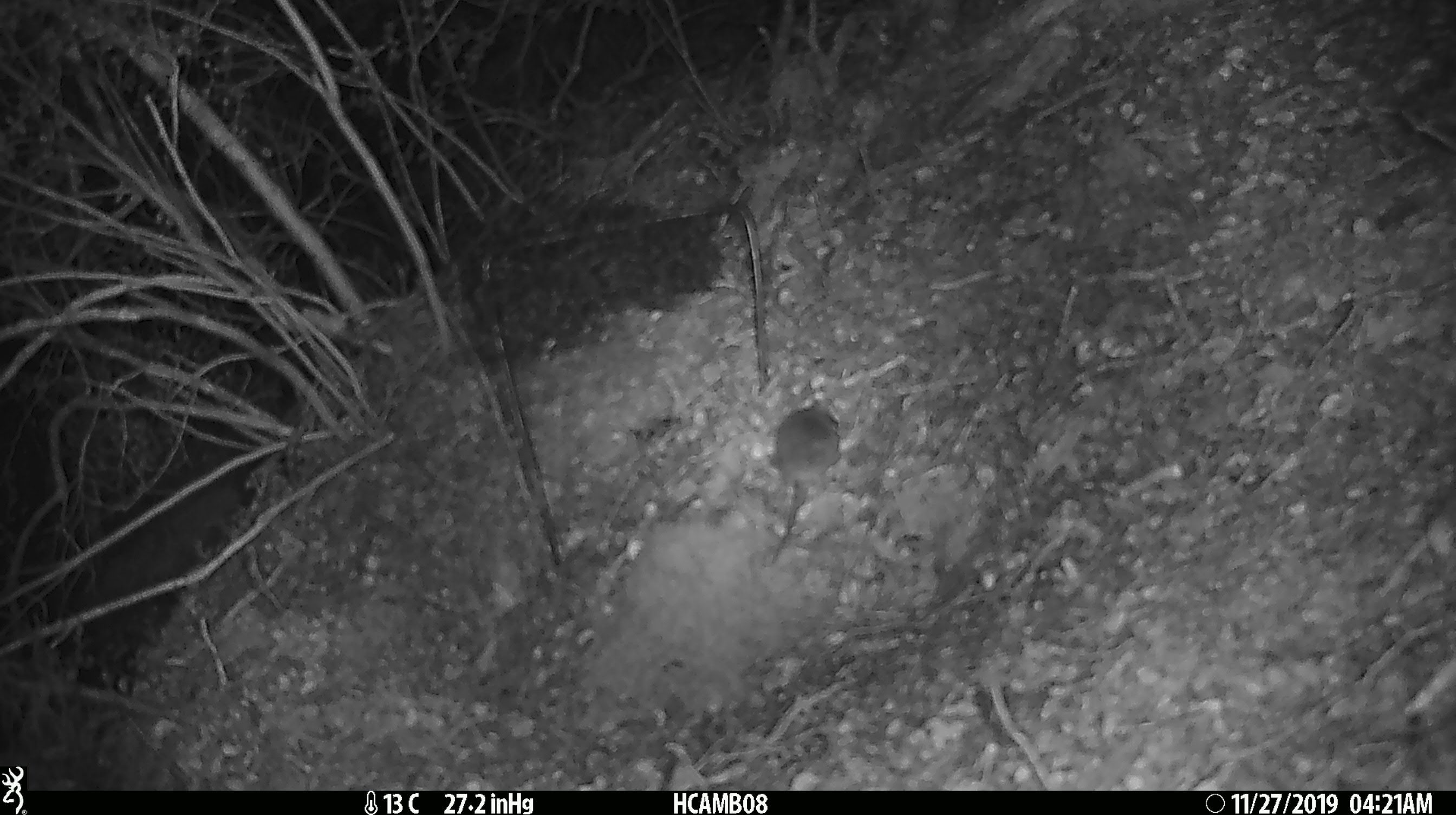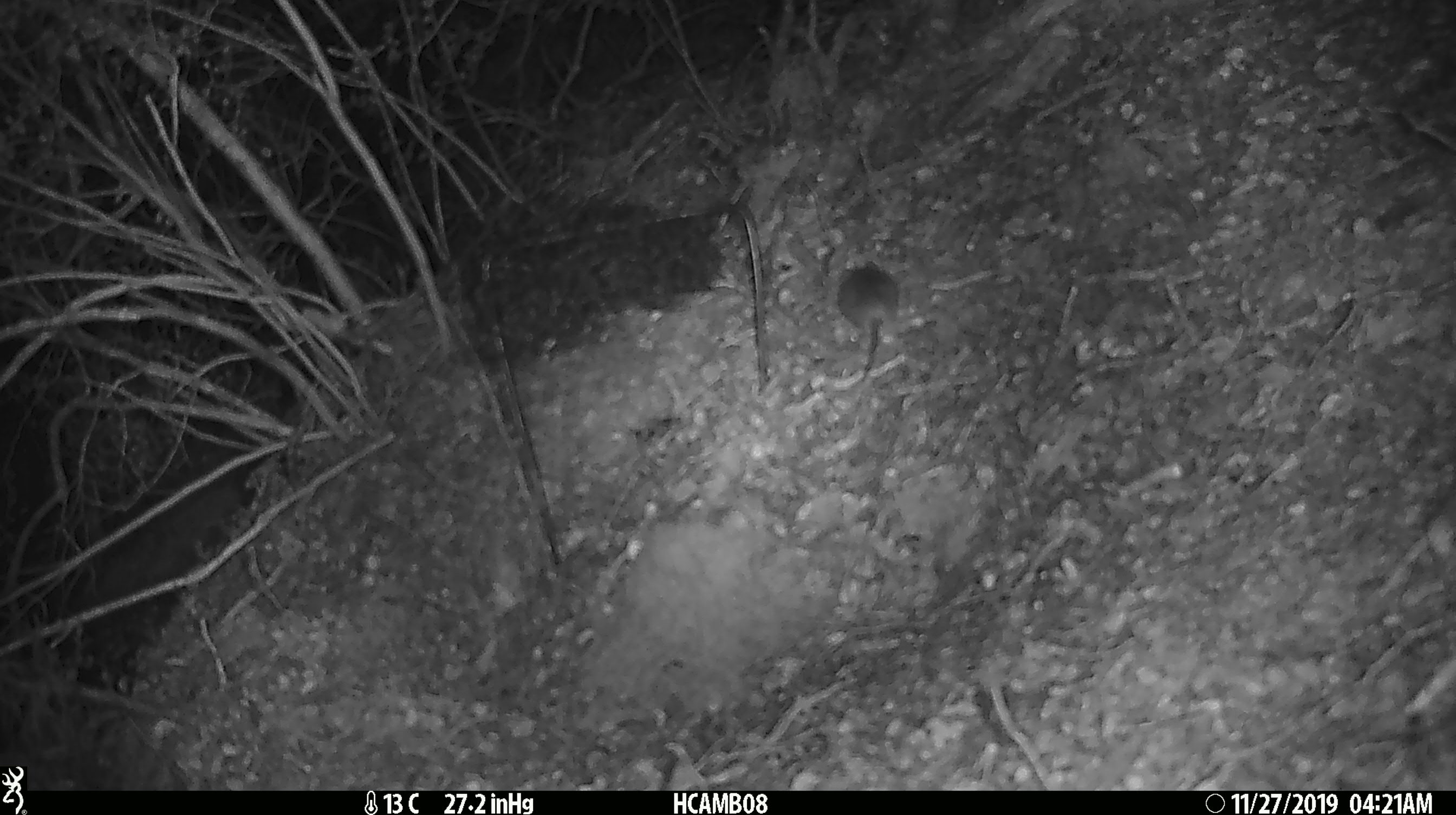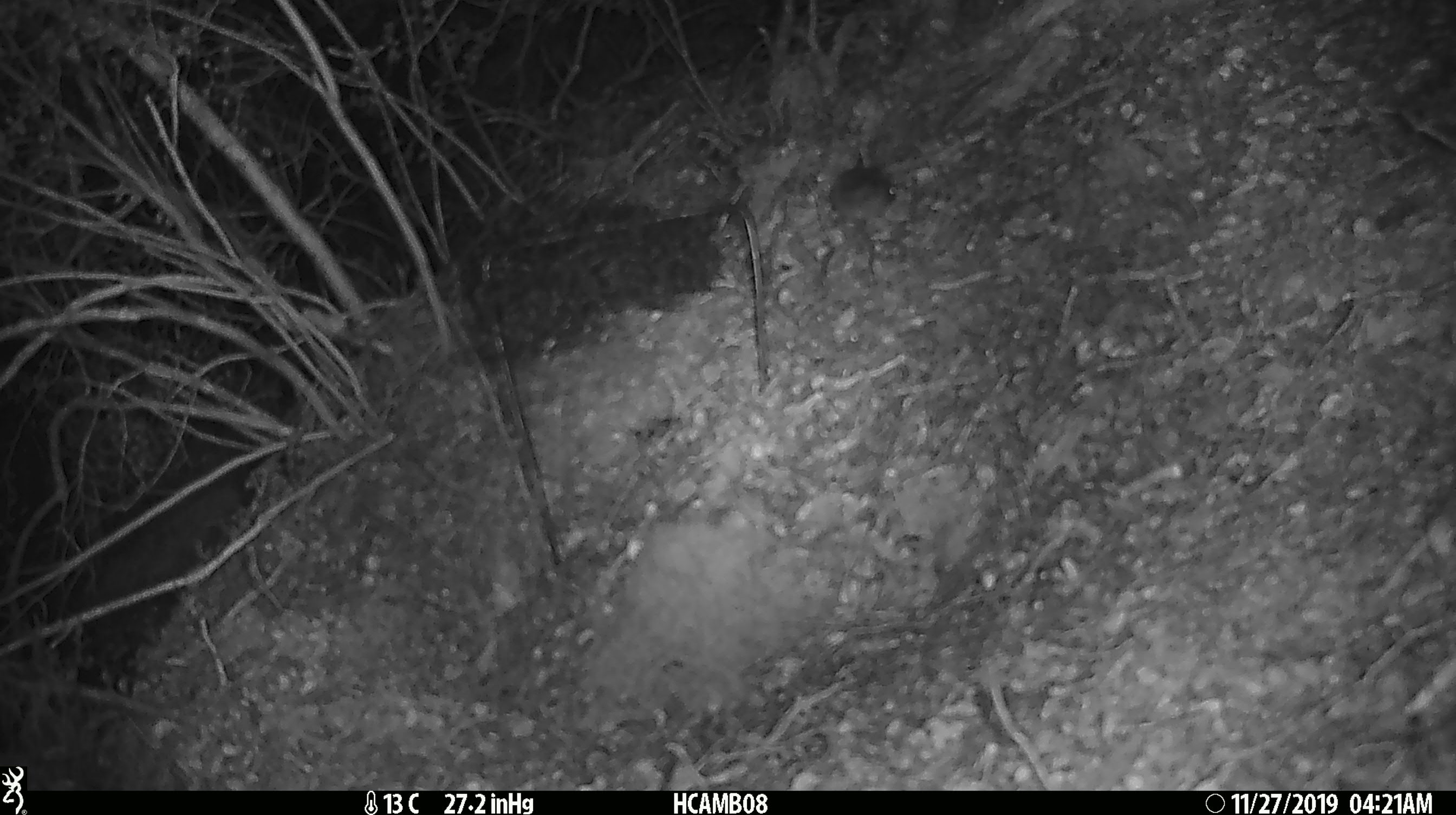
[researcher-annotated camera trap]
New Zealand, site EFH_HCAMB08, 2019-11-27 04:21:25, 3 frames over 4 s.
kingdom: Animalia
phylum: Chordata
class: Mammalia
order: Rodentia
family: Muridae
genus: Mus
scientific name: Mus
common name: mouse